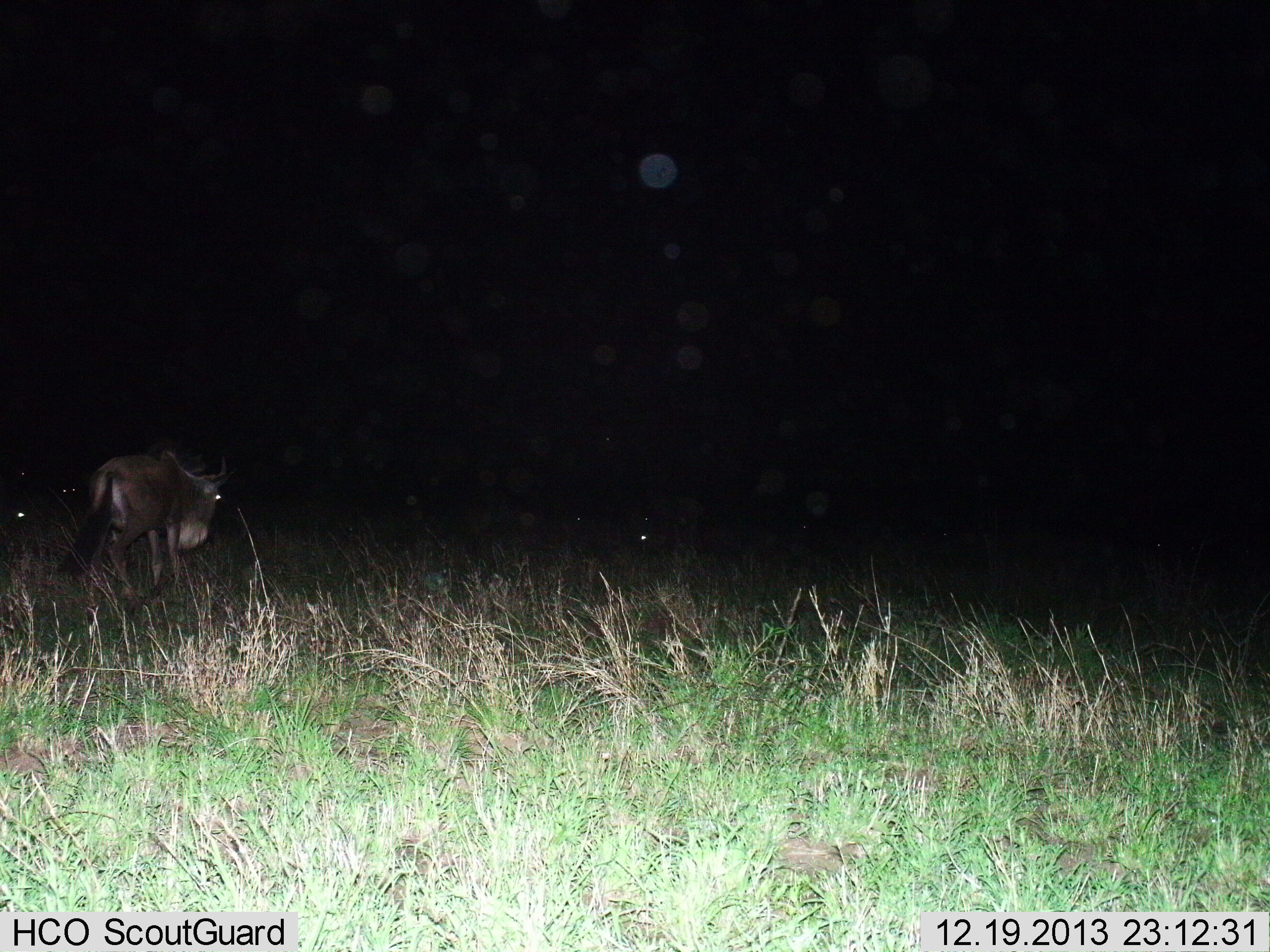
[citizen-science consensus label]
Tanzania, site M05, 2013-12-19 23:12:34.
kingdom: Animalia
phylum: Chordata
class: Mammalia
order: Artiodactyla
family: Bovidae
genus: Connochaetes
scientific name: Connochaetes taurinus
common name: blue wildebeest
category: wildebeest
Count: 1.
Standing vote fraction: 30%.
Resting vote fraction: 10%.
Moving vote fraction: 80%.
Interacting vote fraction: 0%.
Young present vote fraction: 0%.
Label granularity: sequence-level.